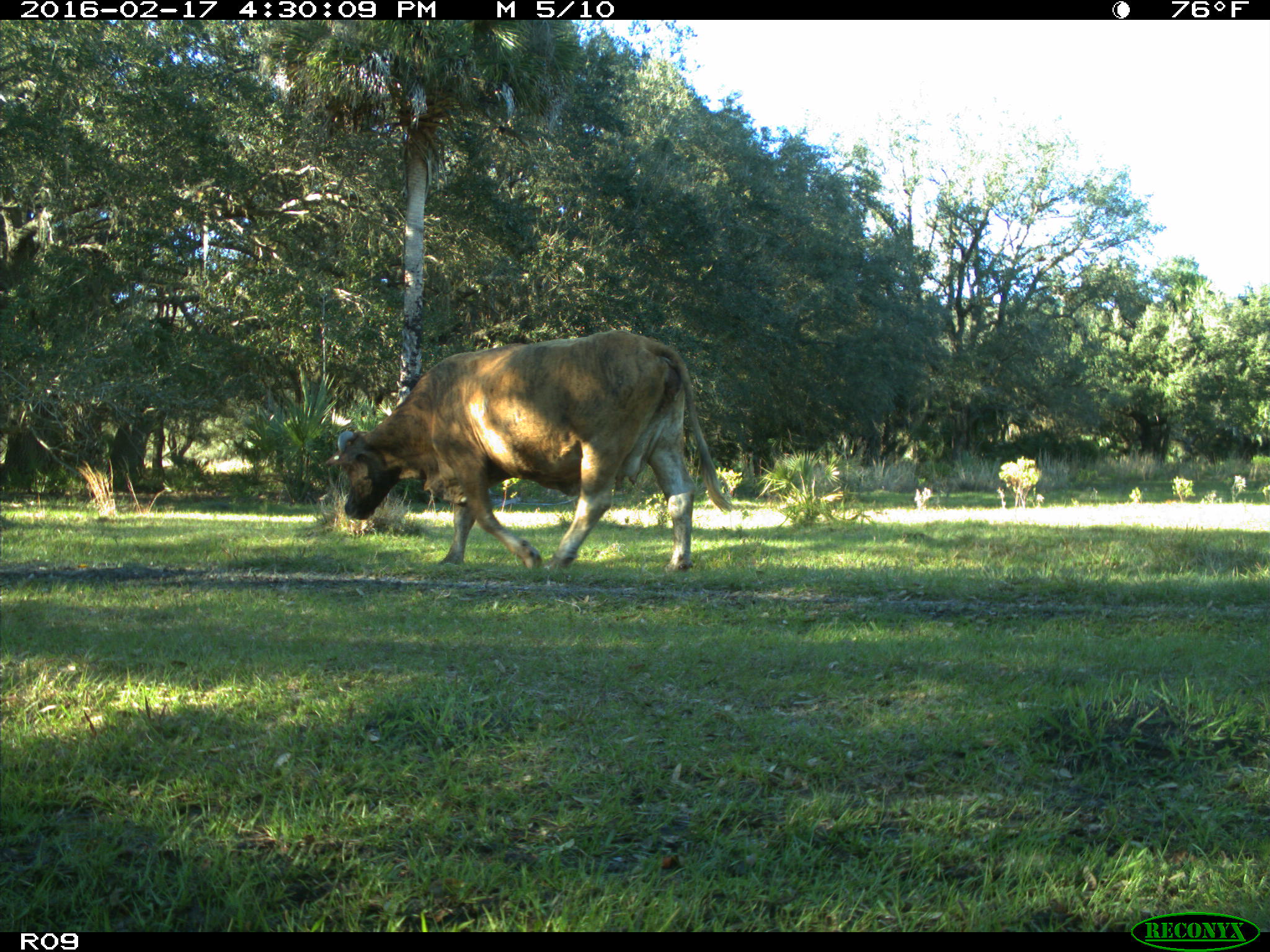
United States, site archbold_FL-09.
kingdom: Animalia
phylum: Chordata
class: Mammalia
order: Artiodactyla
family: Bovidae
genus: Bos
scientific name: Bos taurus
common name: domestic cow